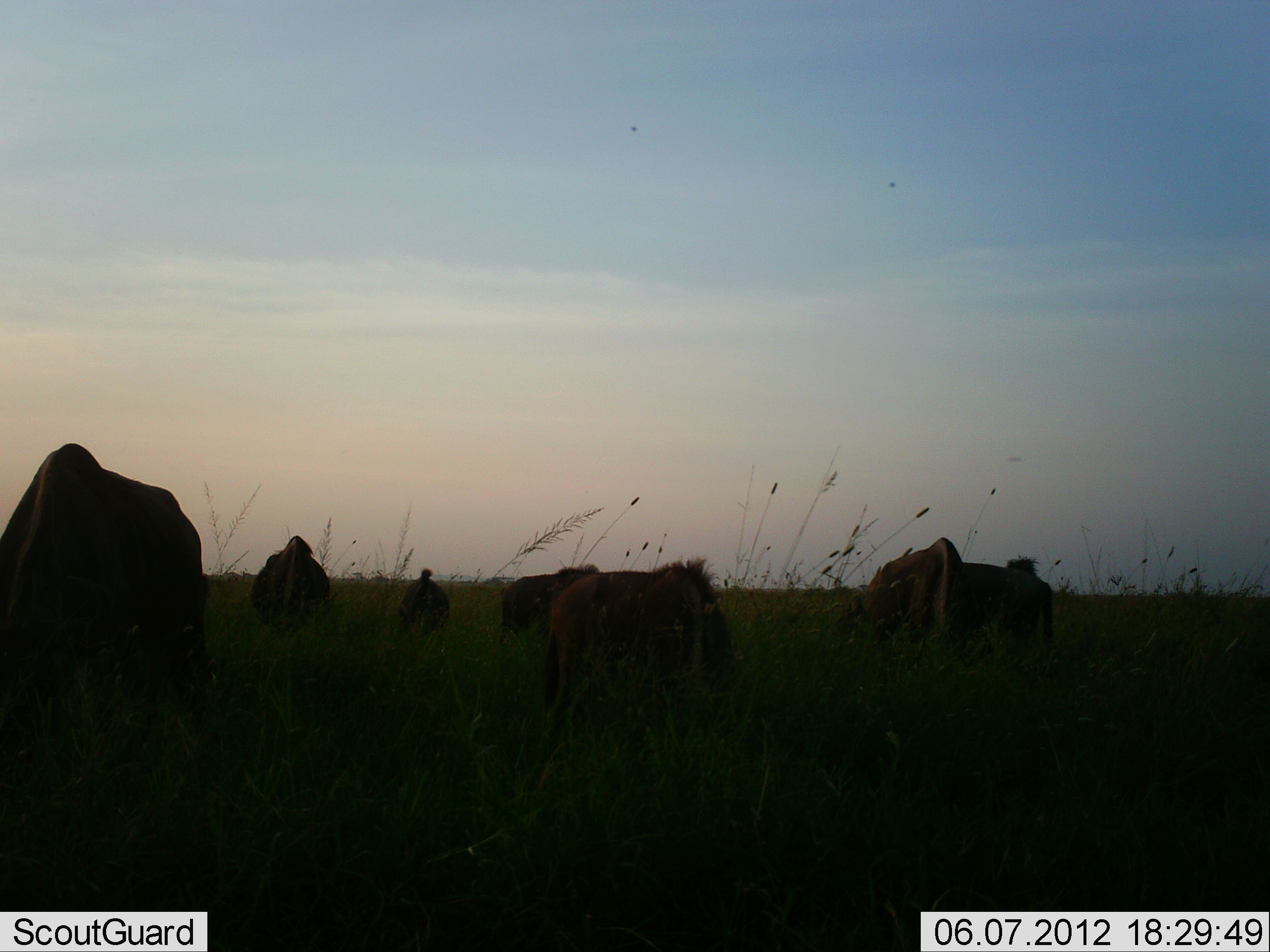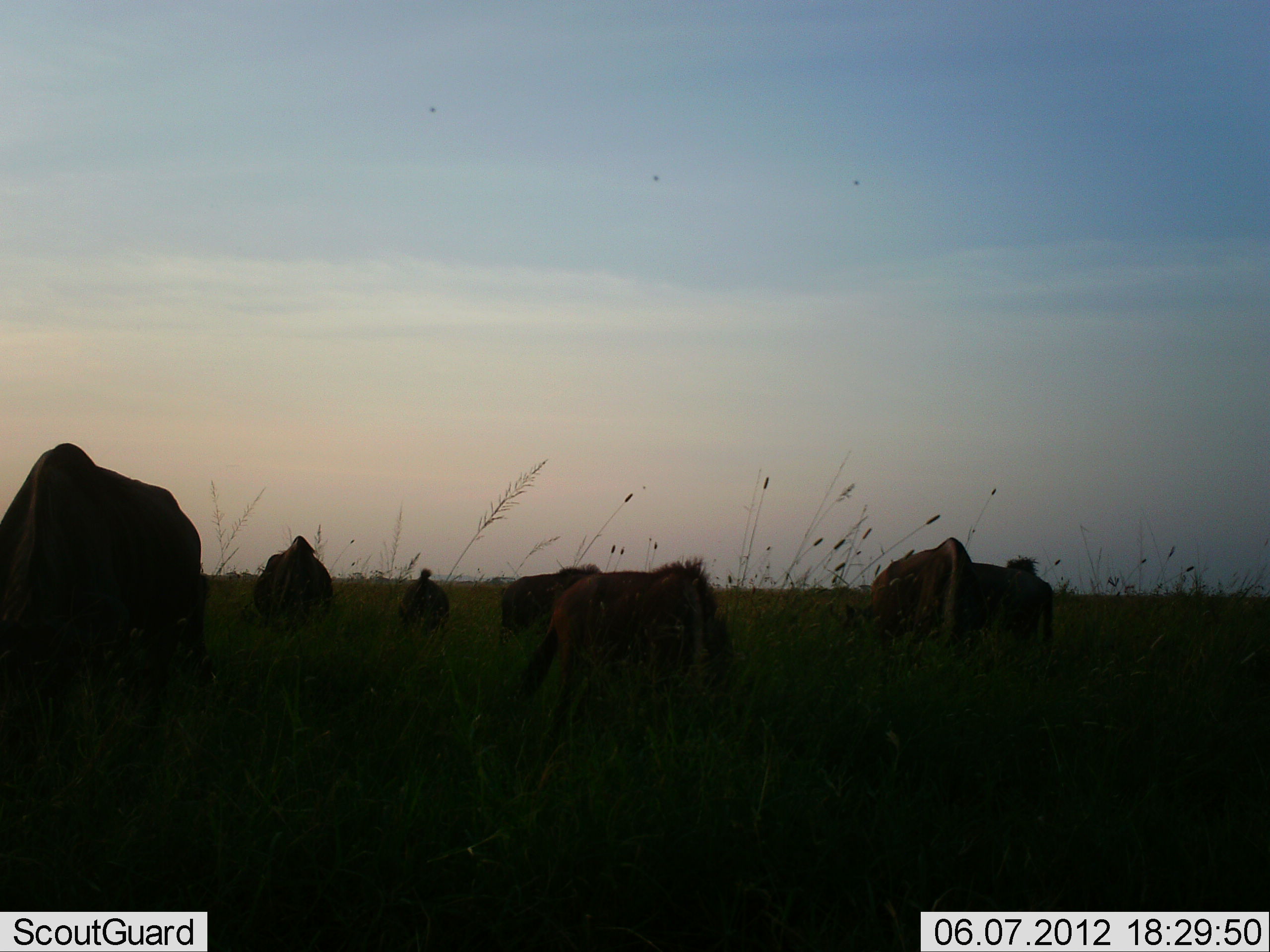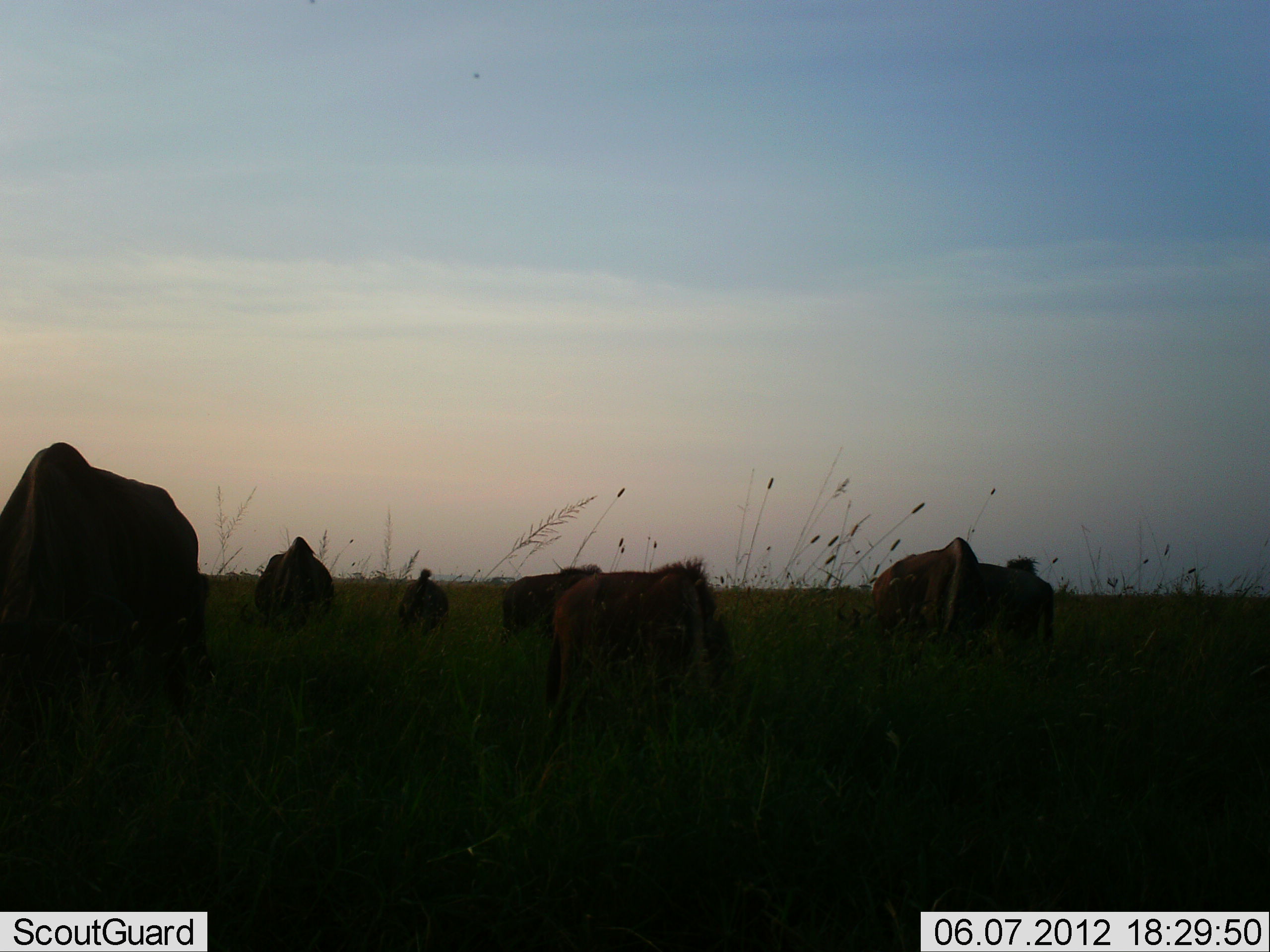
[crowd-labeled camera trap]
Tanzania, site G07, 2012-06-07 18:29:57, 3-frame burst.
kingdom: Animalia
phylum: Chordata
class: Mammalia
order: Artiodactyla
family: Bovidae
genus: Connochaetes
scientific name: Connochaetes taurinus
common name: blue wildebeest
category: wildebeest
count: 7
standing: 20%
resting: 0%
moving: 20%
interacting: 0%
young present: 20%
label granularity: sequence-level